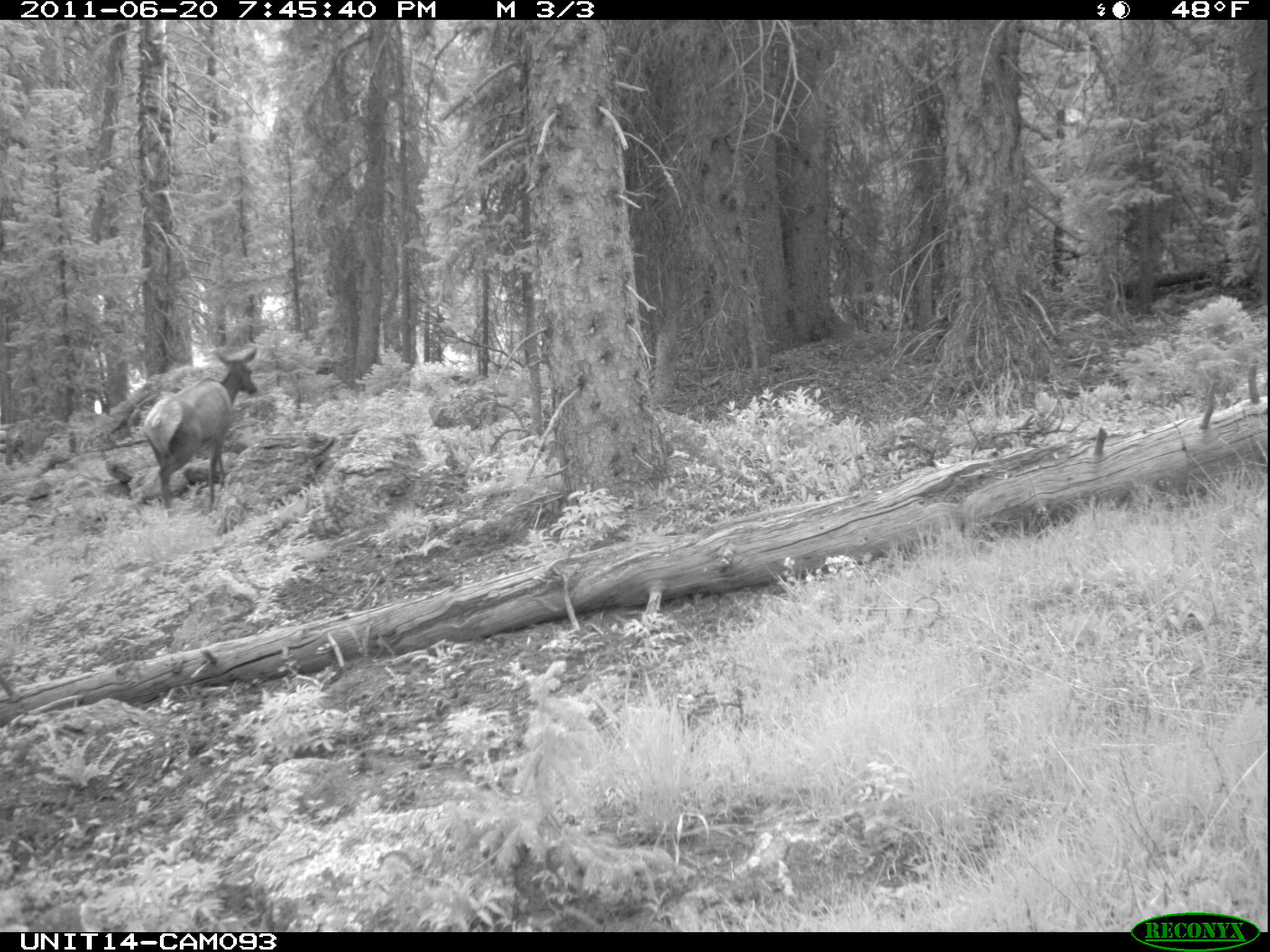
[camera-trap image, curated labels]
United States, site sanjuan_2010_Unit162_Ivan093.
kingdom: Animalia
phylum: Chordata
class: Mammalia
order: Artiodactyla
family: Cervidae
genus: Cervus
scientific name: Cervus elaphus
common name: red deer